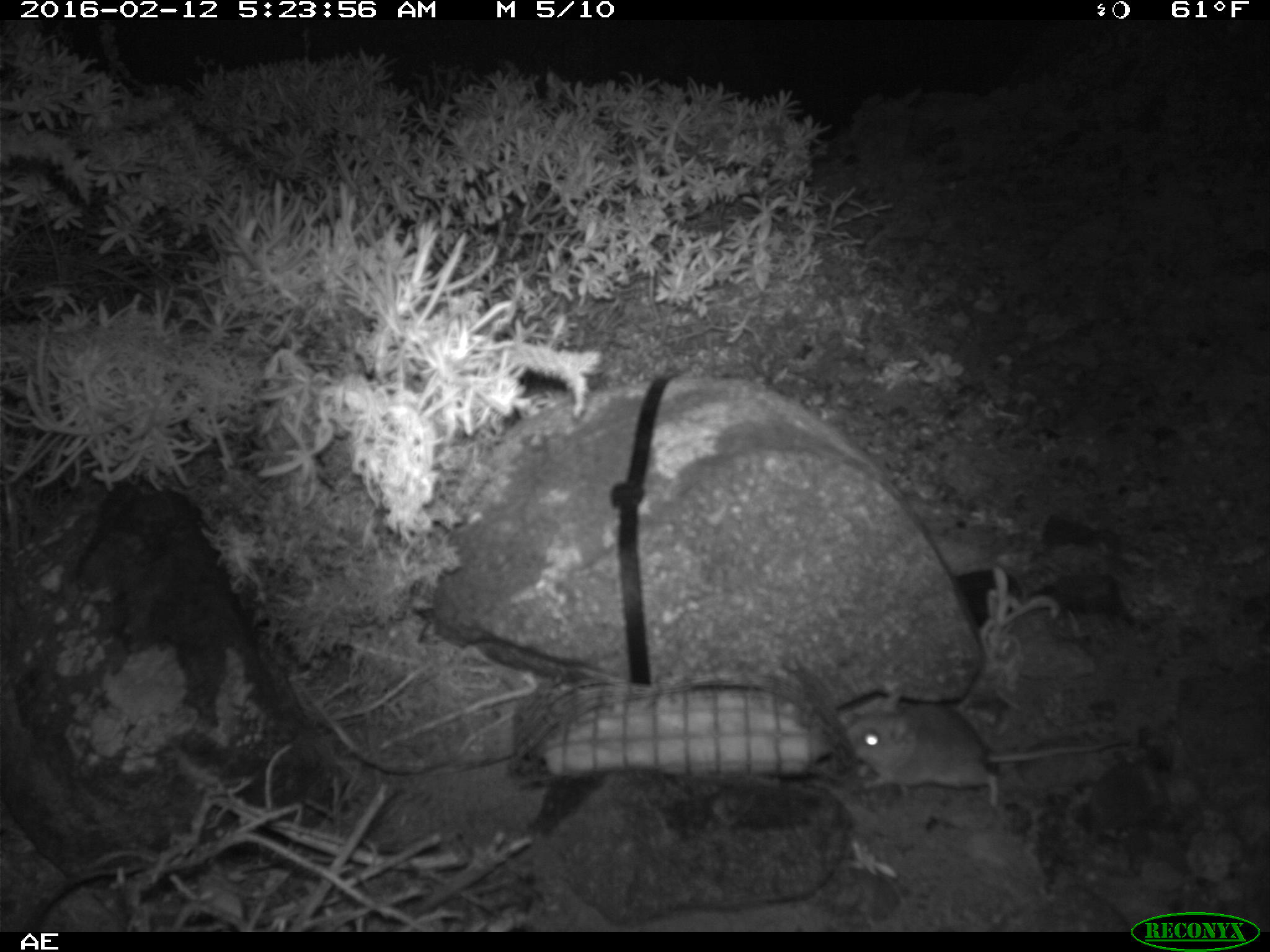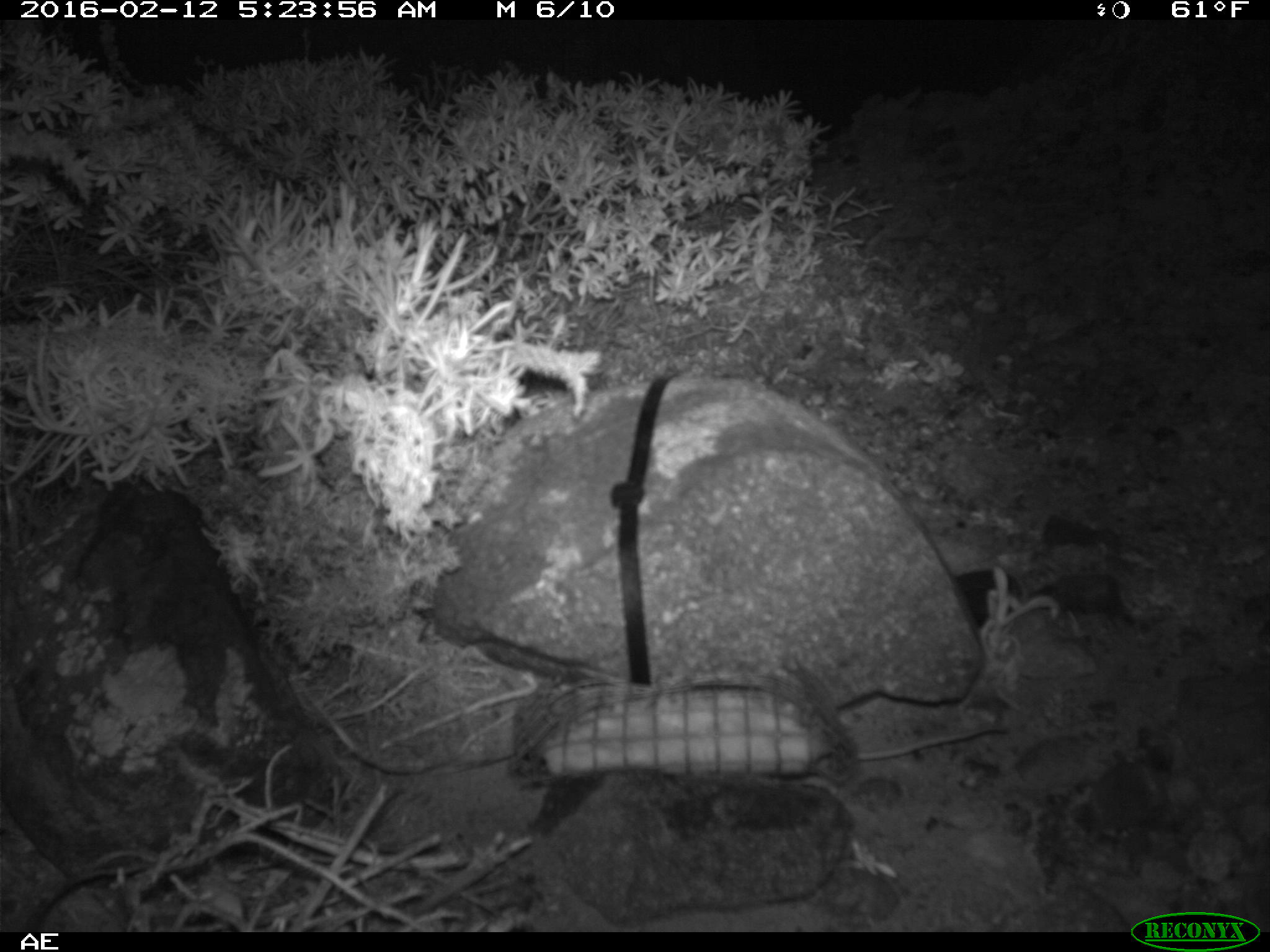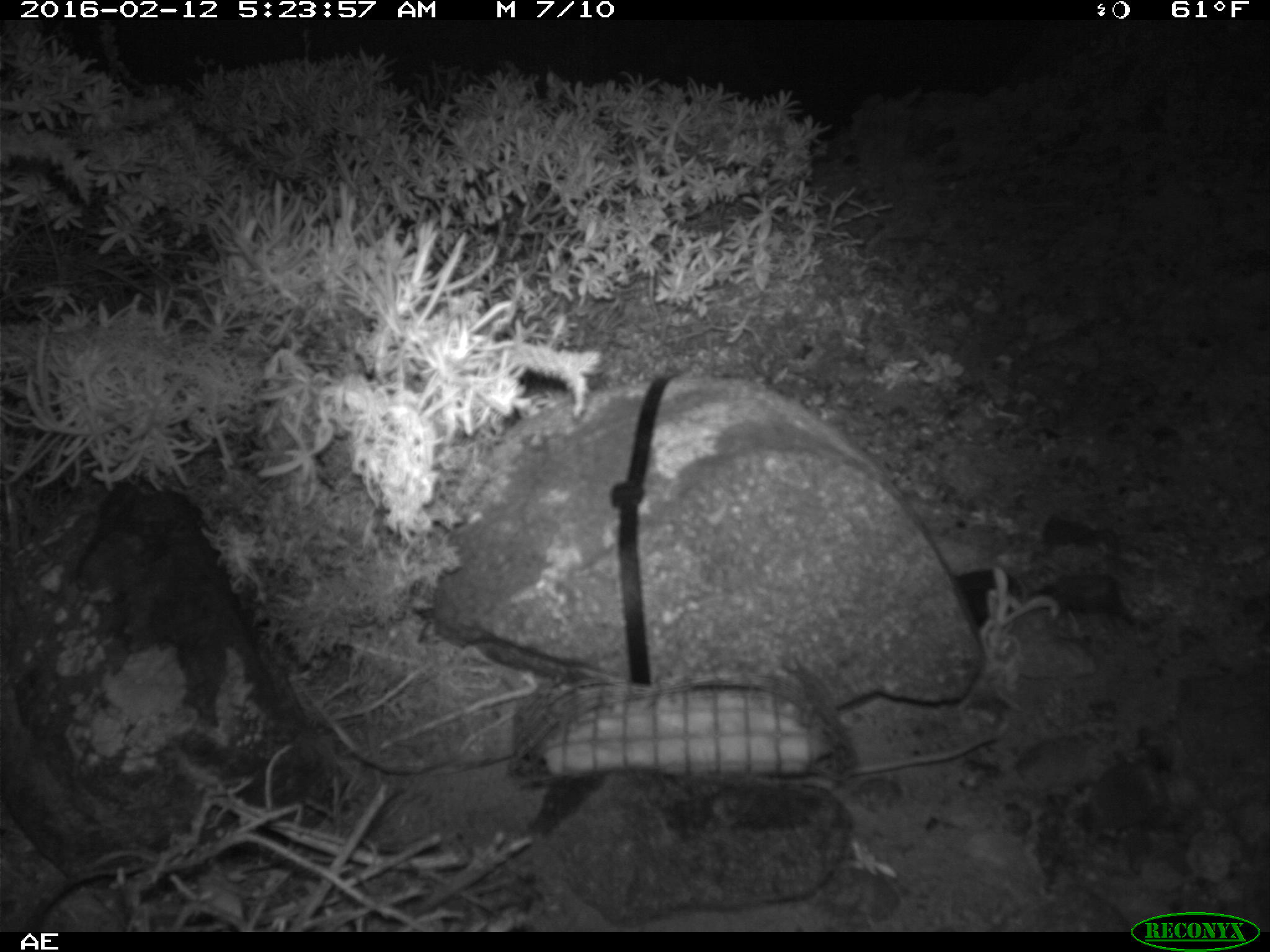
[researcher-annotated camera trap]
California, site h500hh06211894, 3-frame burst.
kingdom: Animalia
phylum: Chordata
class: Mammalia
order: Rodentia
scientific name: Rodentia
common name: rodent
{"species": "rodent (Rodentia)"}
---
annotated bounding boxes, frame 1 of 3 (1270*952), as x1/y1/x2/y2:
rodent: 845/690/1129/808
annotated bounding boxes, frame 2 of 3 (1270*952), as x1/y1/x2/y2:
rodent: 856/723/1011/762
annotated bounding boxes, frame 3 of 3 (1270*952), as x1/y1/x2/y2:
rodent: 802/734/993/789